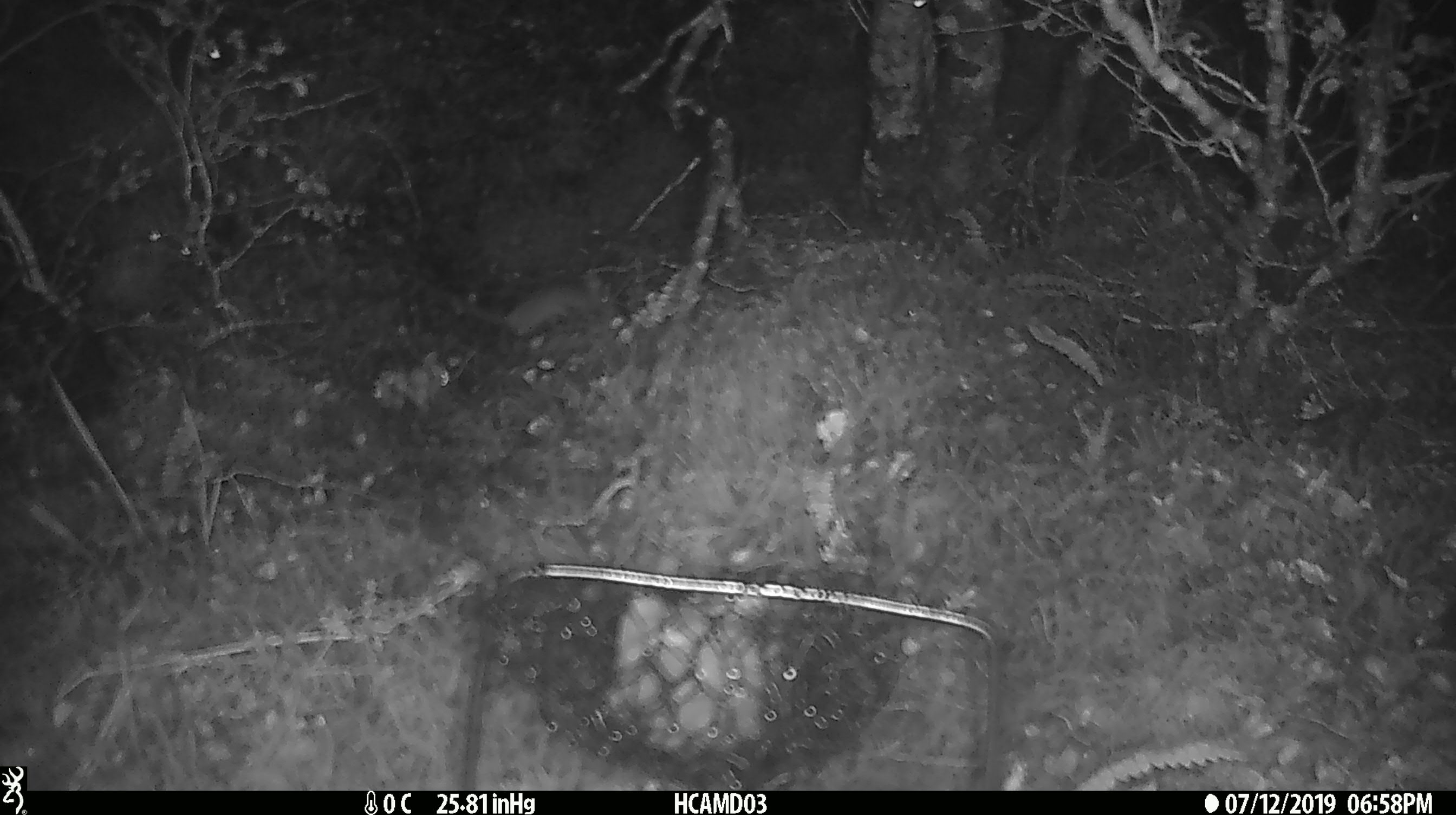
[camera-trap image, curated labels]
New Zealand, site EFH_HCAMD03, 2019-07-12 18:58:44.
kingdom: Animalia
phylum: Chordata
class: Mammalia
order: Rodentia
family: Muridae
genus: Mus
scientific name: Mus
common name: mouse